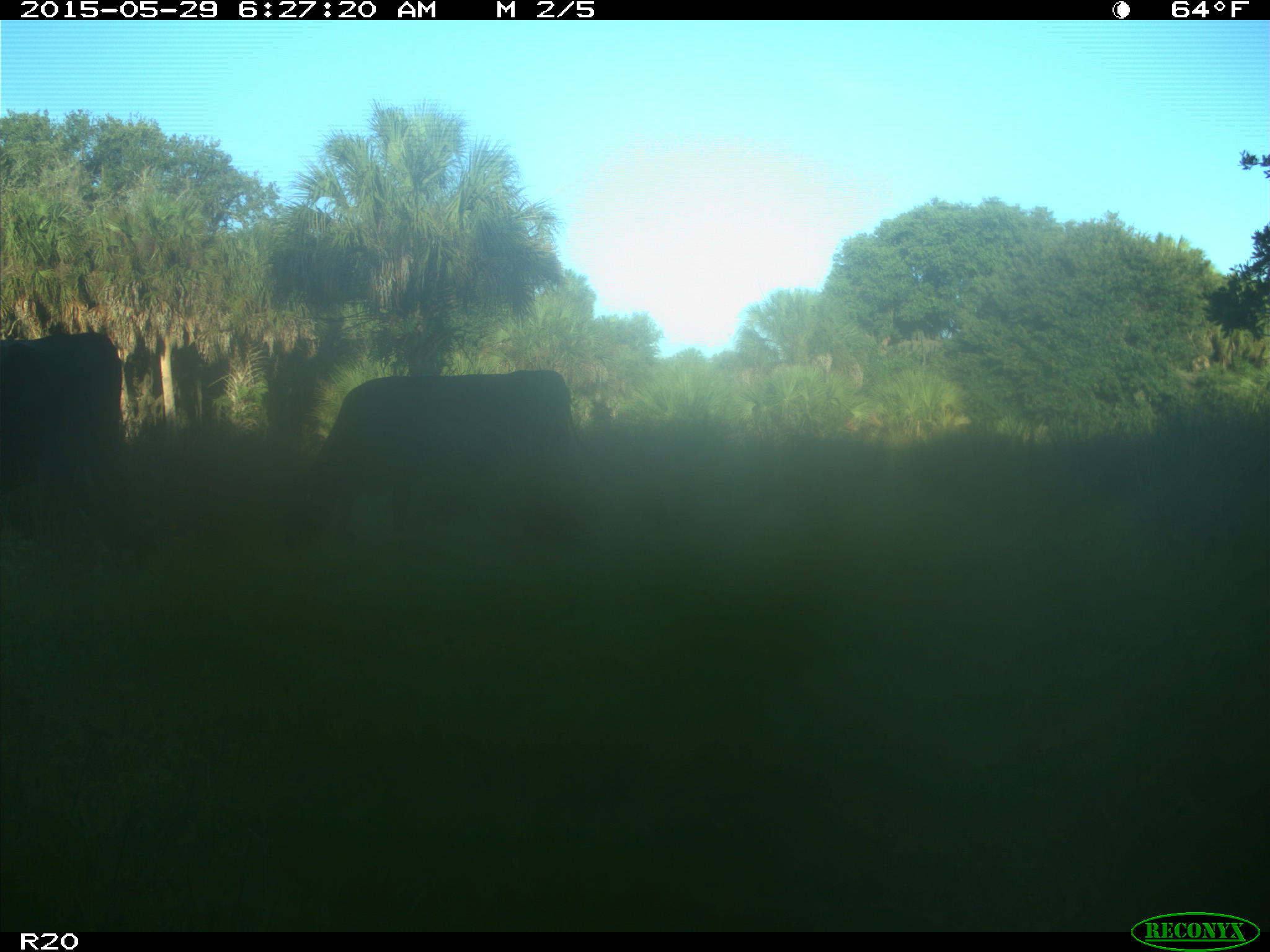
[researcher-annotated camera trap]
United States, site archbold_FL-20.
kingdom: Animalia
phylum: Chordata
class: Mammalia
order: Artiodactyla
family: Bovidae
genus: Bos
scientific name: Bos taurus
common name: domestic cow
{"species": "Bos taurus (domestic cow)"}